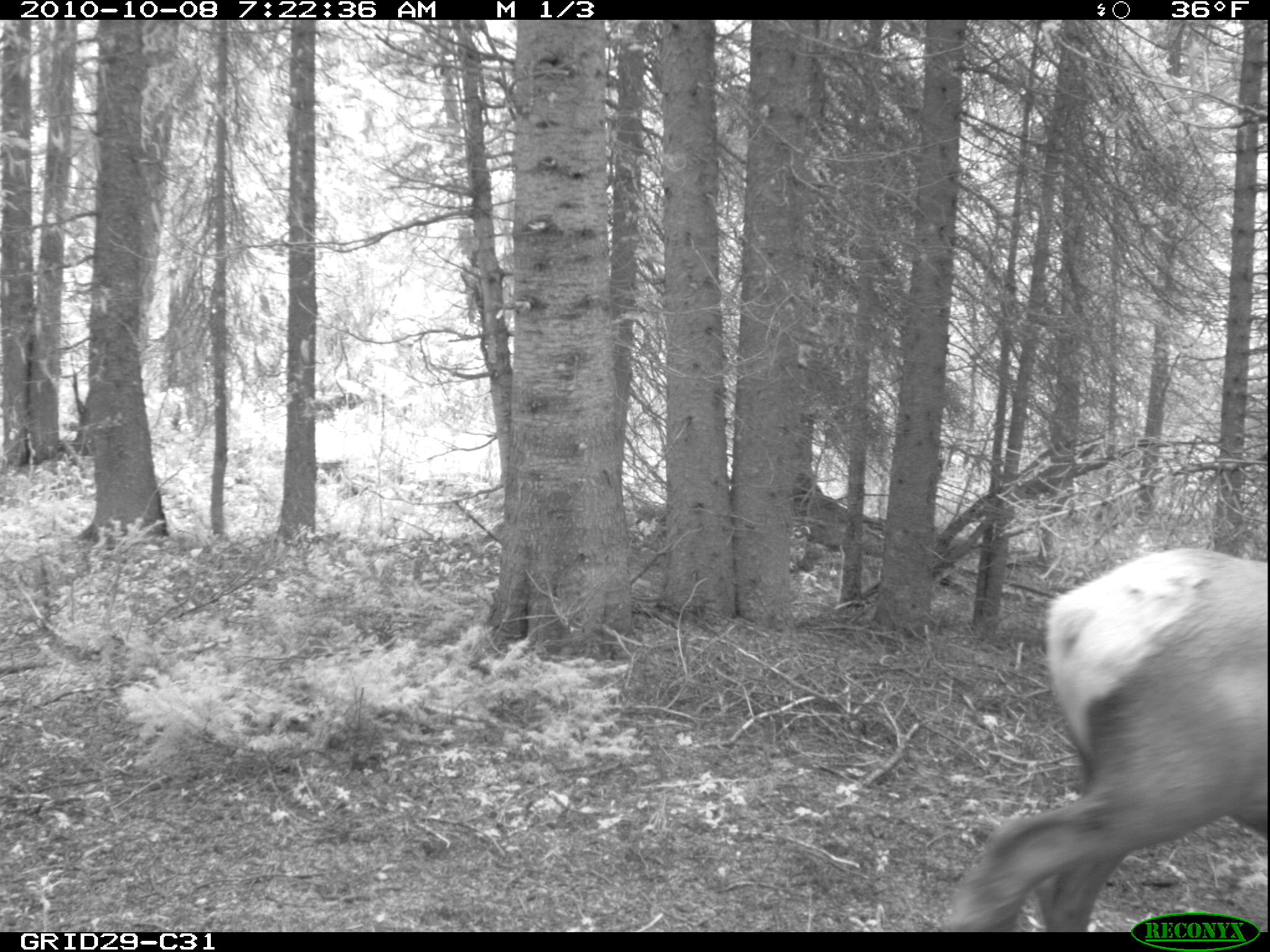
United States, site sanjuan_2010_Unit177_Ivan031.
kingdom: Animalia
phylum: Chordata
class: Mammalia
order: Artiodactyla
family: Cervidae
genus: Cervus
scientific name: Cervus elaphus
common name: red deer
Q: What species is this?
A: Cervus elaphus (red deer).